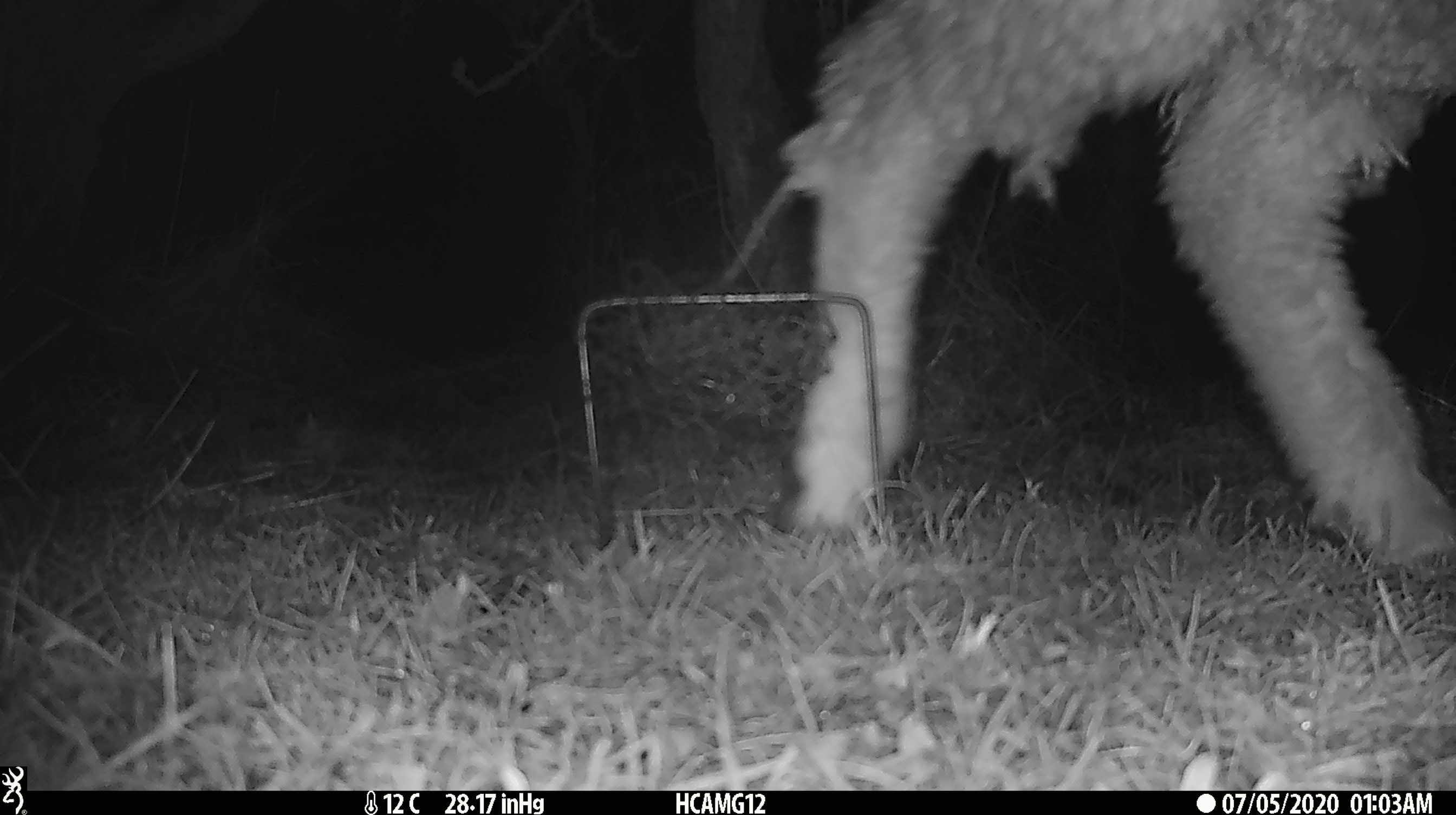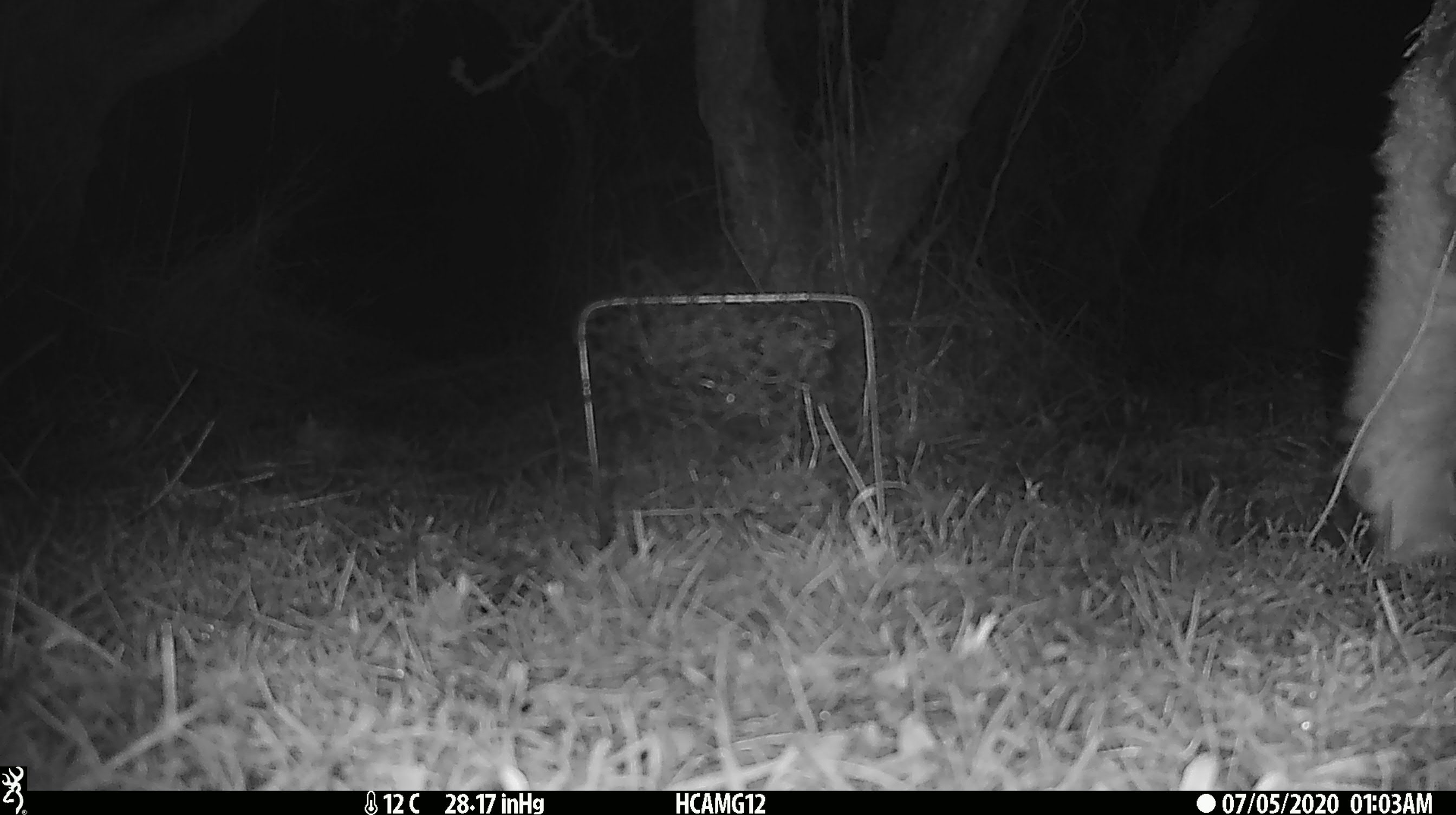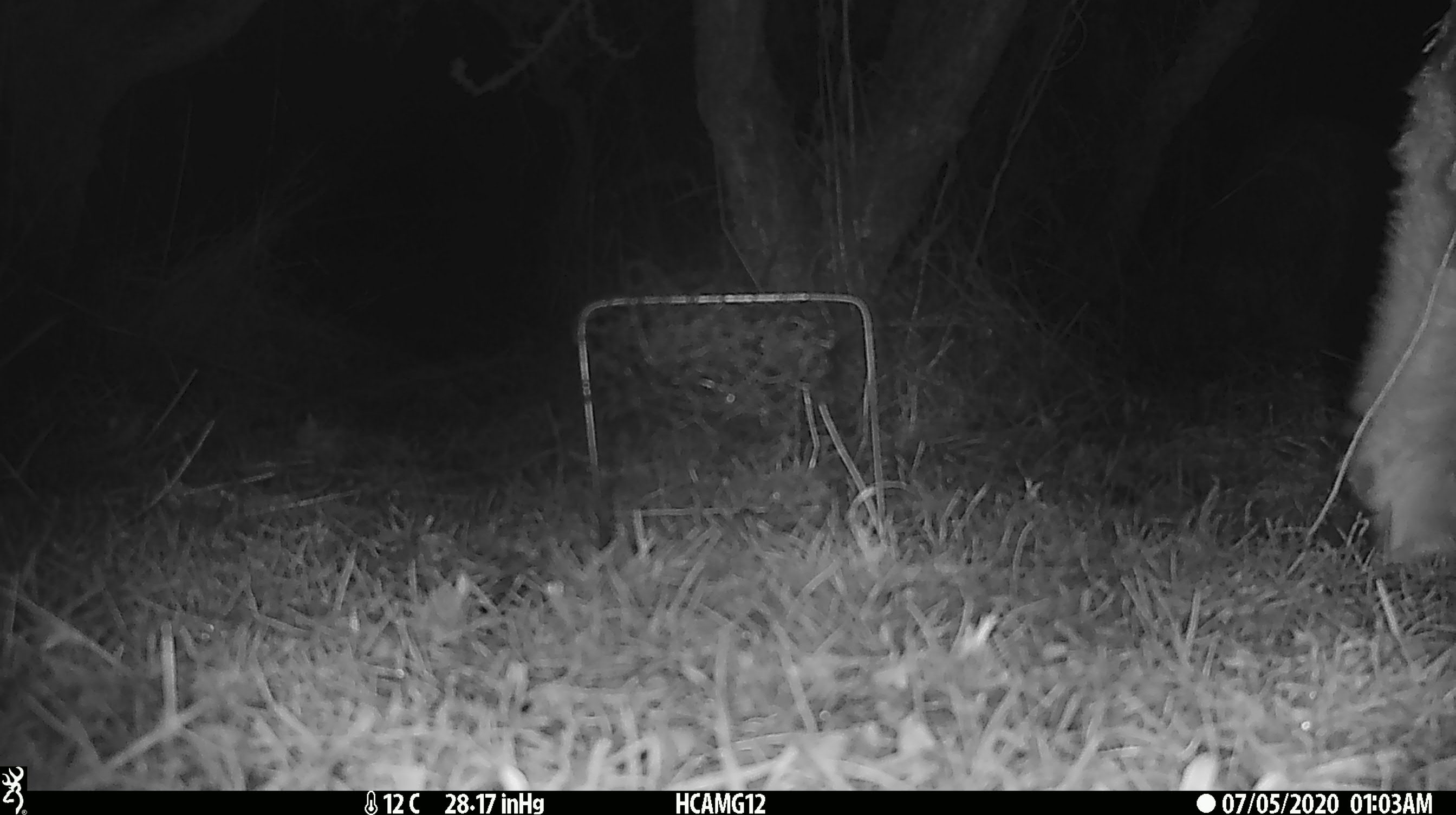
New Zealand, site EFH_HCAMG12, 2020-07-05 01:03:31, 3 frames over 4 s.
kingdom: Animalia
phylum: Chordata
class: Mammalia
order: Artiodactyla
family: Bovidae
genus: Ovis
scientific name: Ovis aries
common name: domestic sheep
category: sheep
Sheep (domestic sheep) (Ovis aries).